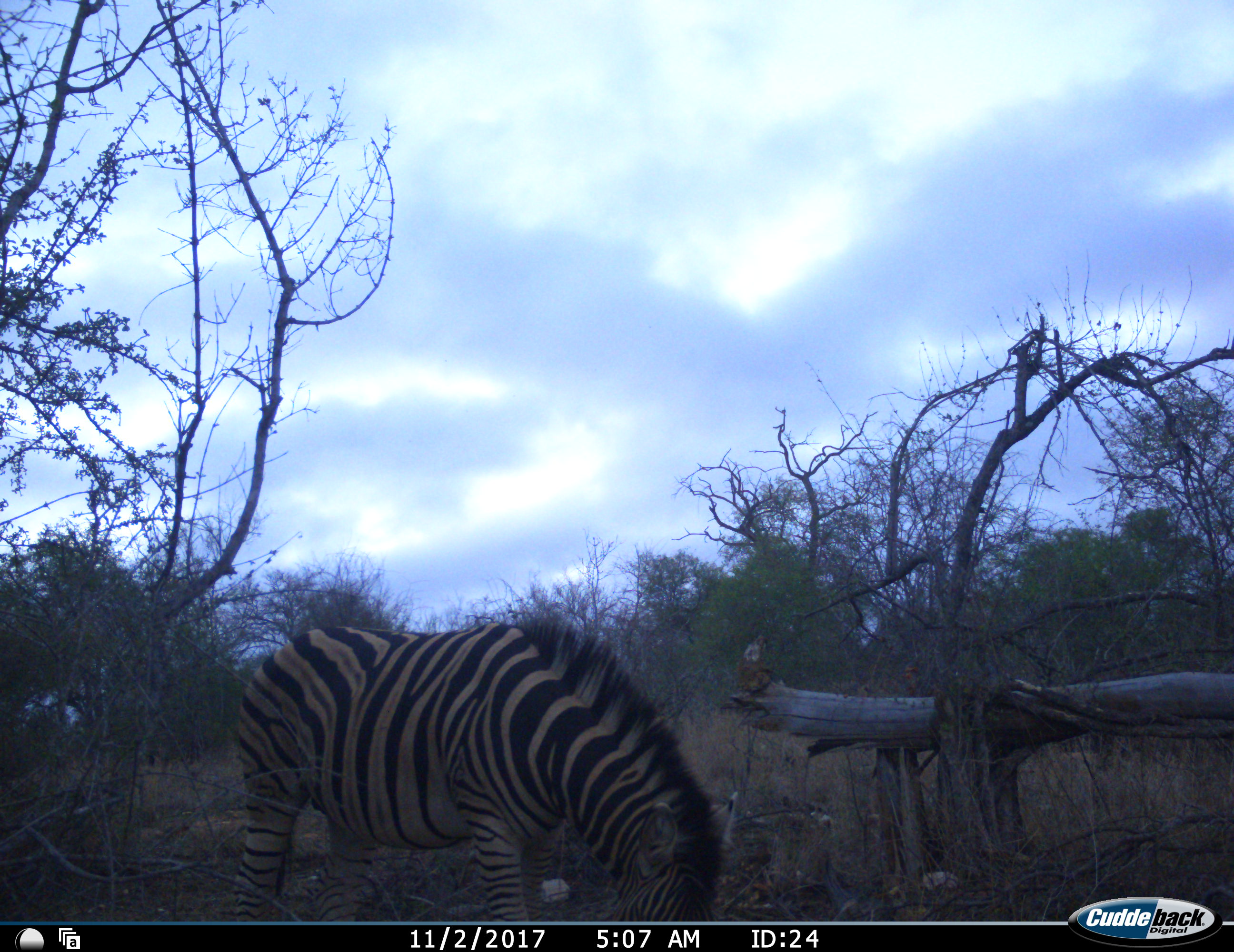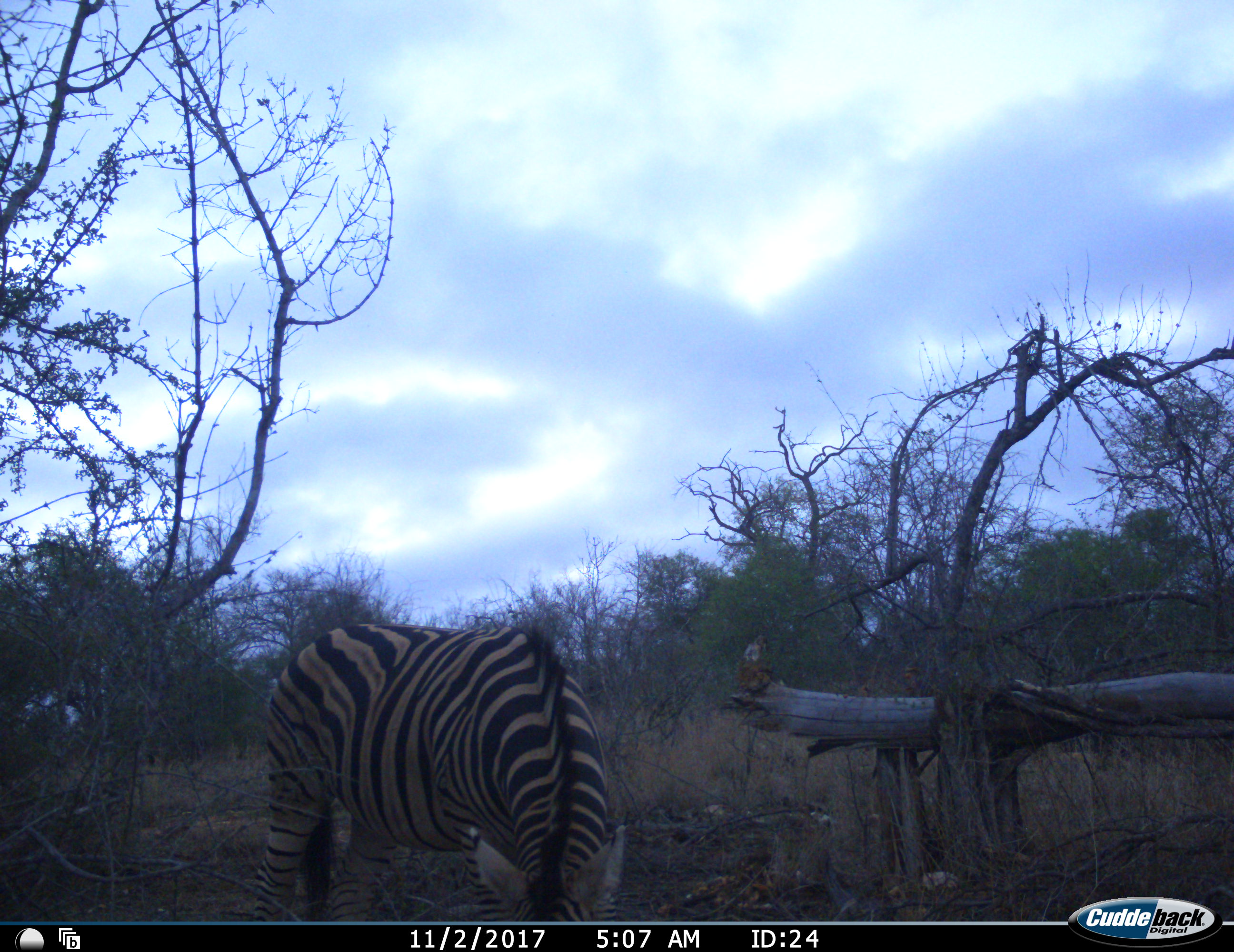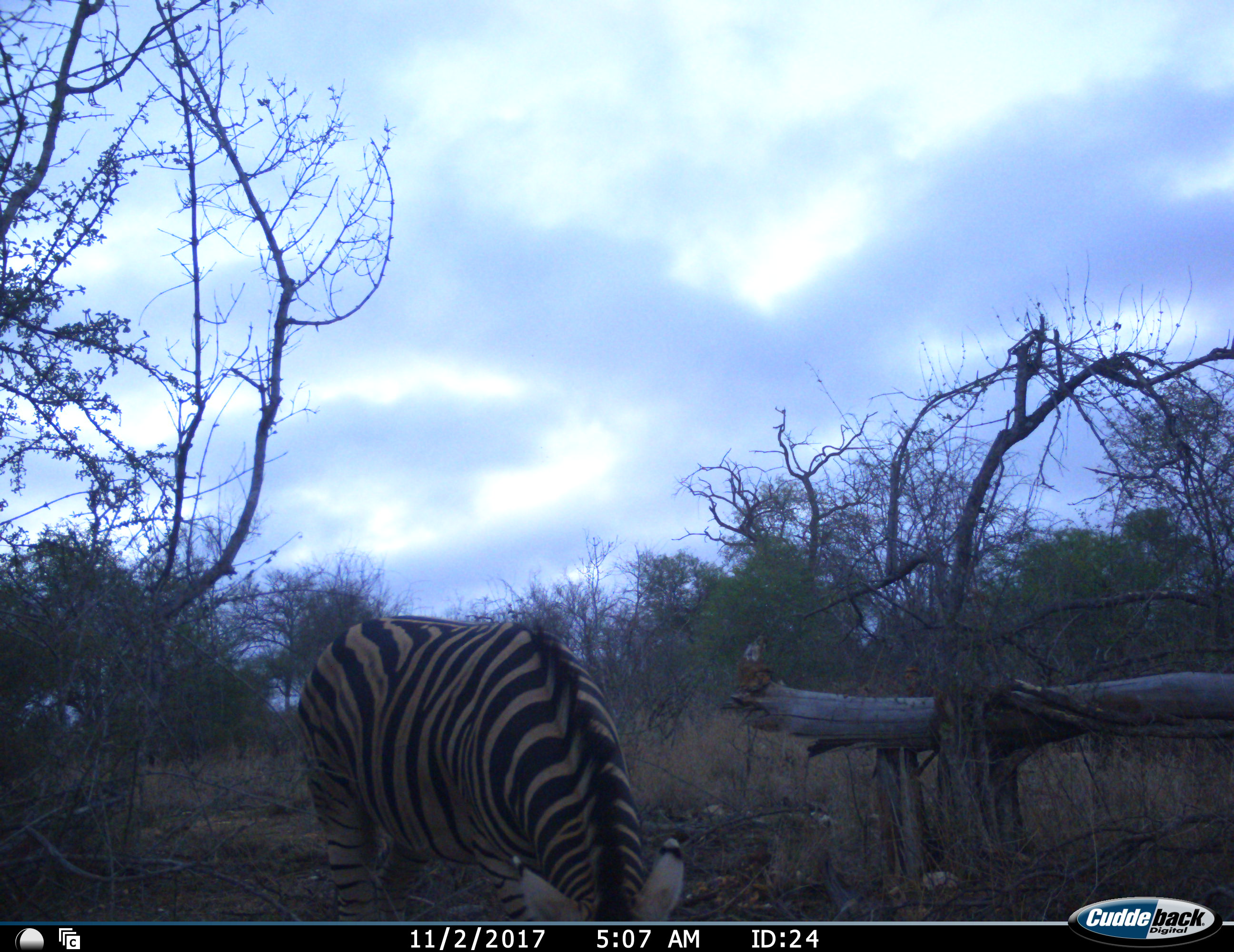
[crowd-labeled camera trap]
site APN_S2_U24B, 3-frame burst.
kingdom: Animalia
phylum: Chordata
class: Mammalia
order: Perissodactyla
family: Equidae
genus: Equus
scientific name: Equus quagga burchellii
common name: burchell's zebra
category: zebraburchells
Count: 1.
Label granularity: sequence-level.